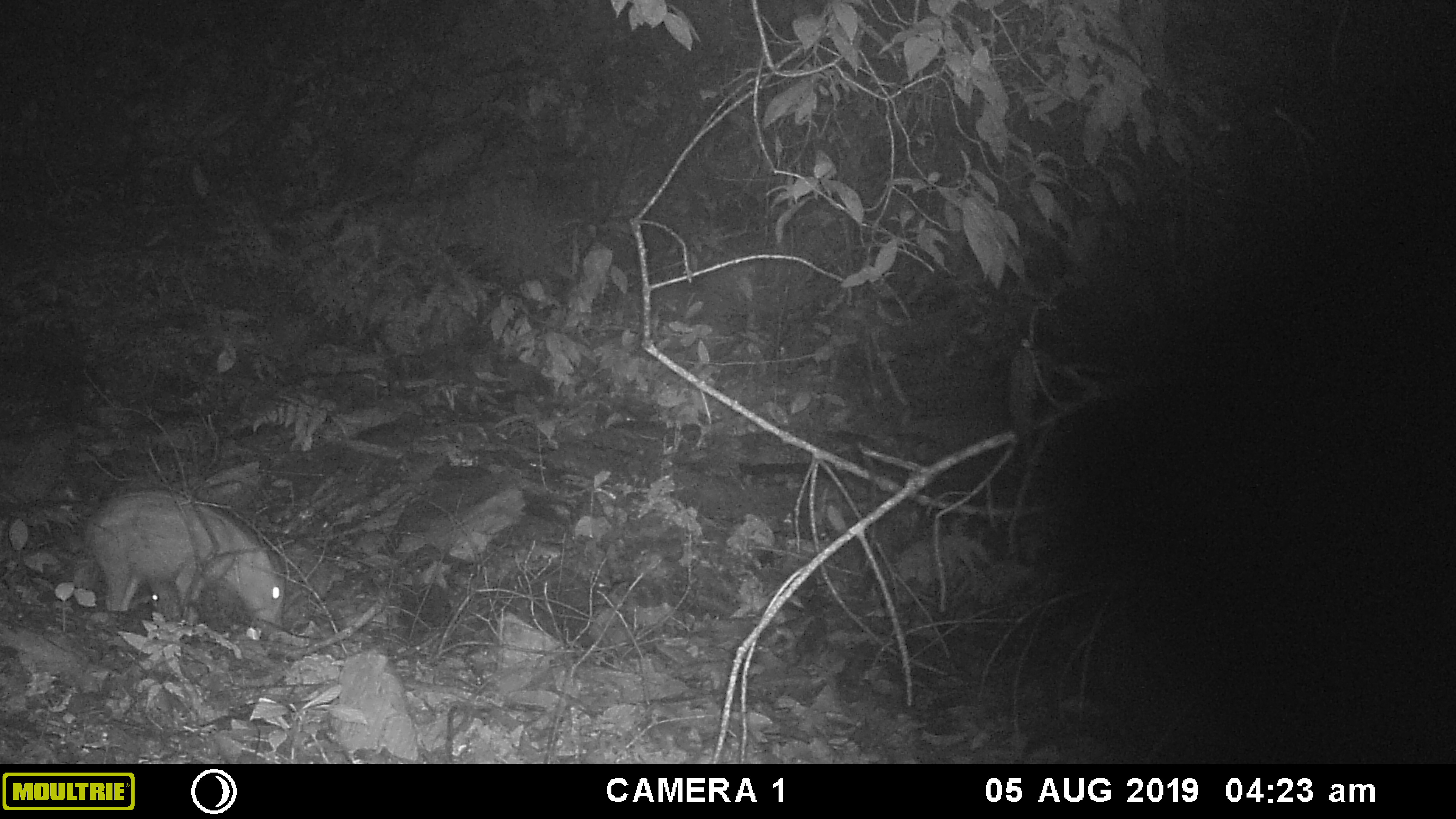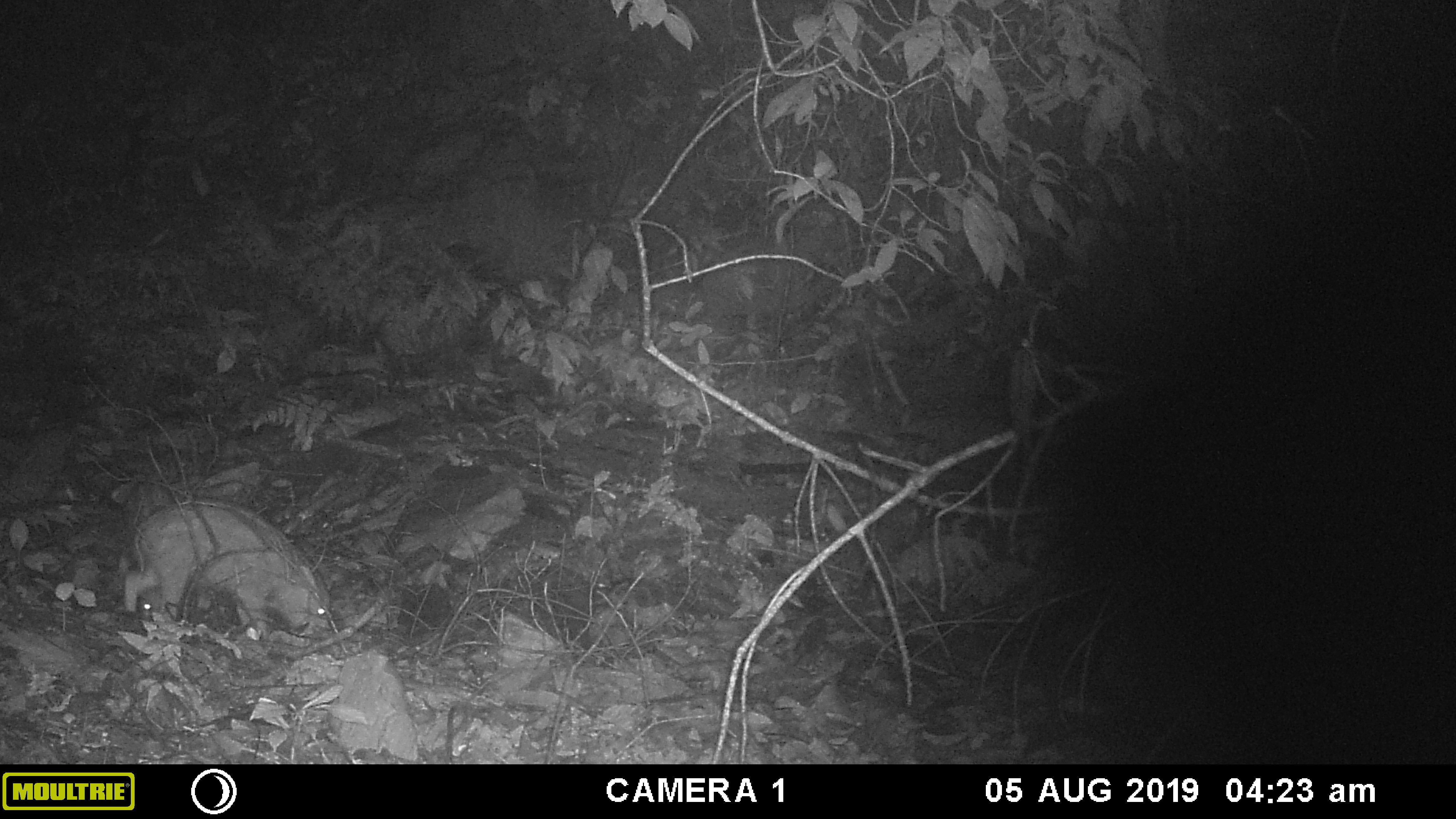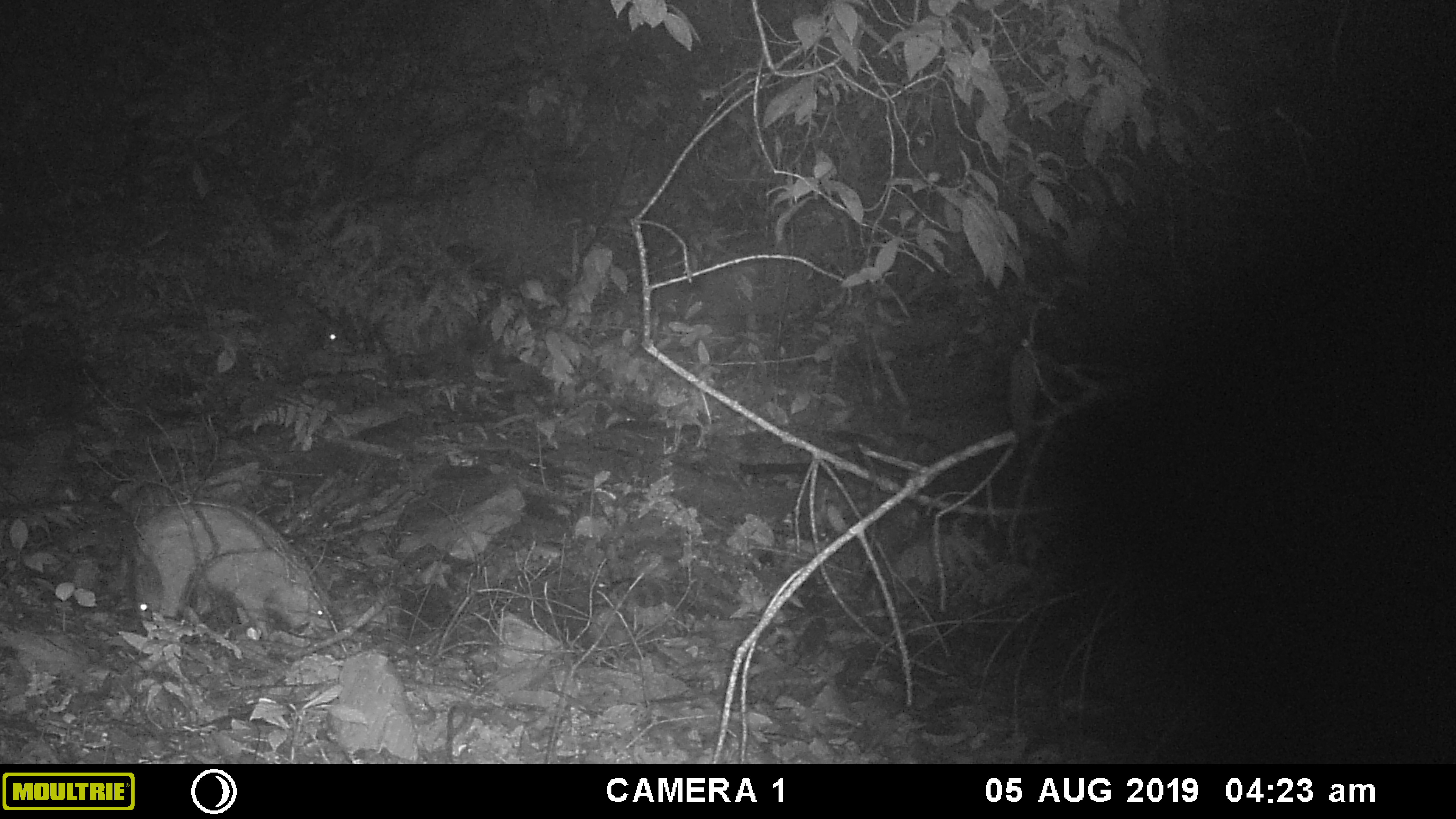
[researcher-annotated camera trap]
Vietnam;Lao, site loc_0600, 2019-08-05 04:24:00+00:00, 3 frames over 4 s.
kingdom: Animalia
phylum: Chordata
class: Mammalia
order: Artiodactyla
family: Suidae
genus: Sus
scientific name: Sus scrofa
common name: eurasian wild pig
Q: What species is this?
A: Eurasian wild pig (Sus scrofa).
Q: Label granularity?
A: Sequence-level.